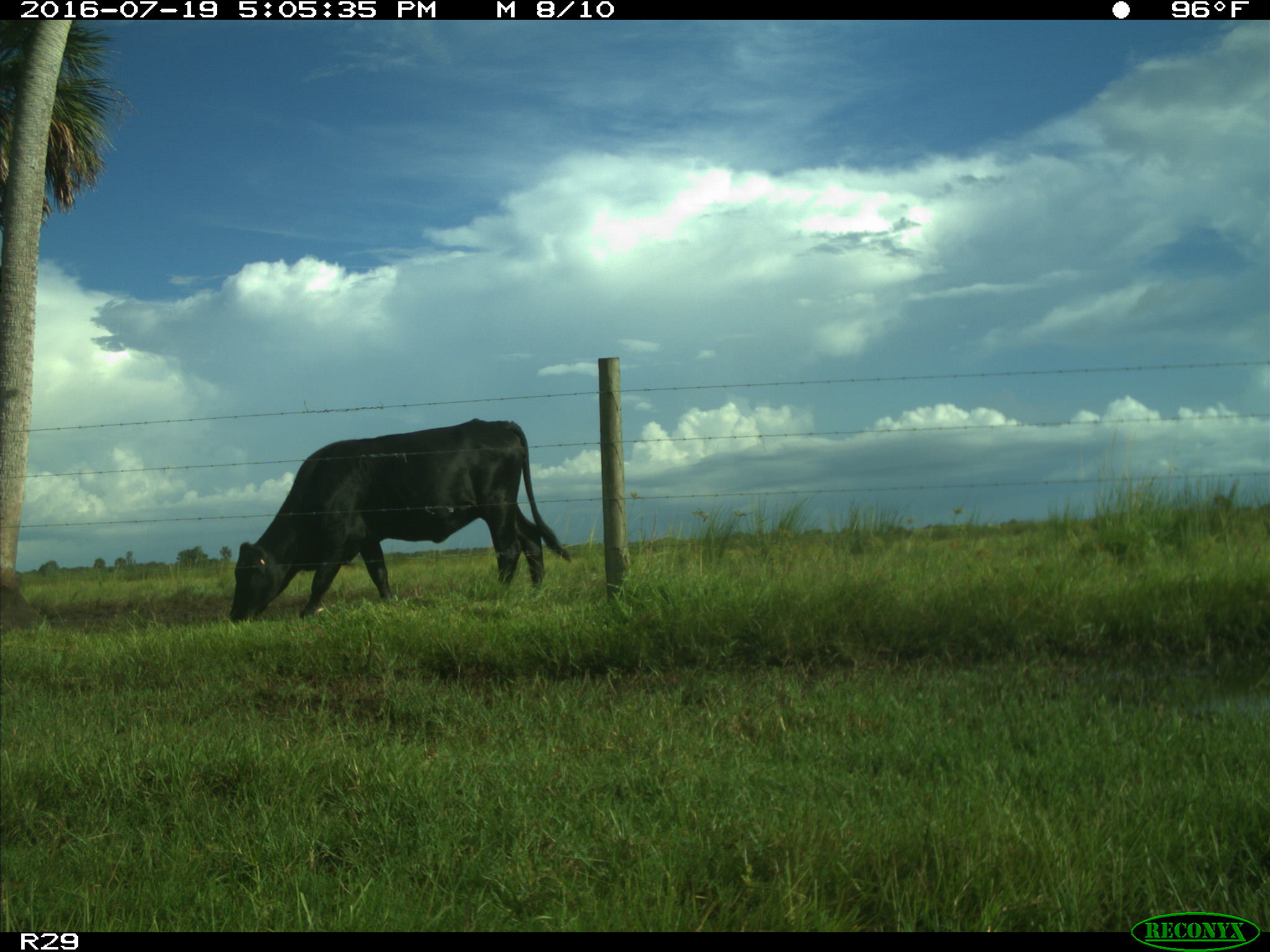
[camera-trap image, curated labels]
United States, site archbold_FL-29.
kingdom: Animalia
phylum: Chordata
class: Mammalia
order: Artiodactyla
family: Bovidae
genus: Bos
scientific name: Bos taurus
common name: domestic cow